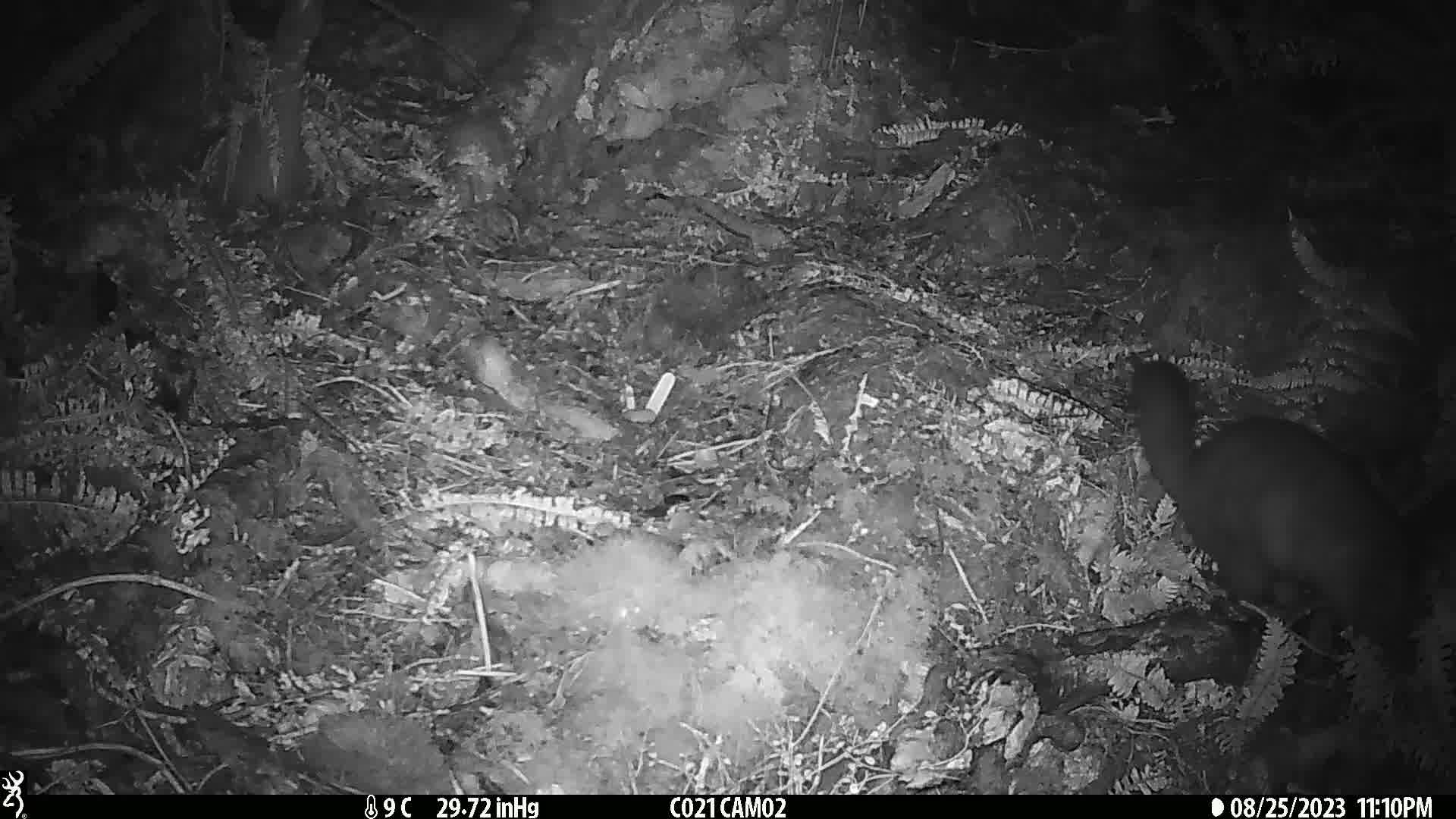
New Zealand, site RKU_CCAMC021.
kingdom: Animalia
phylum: Chordata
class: Mammalia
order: Diprotodontia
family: Phalangeridae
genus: Trichosurus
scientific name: Trichosurus vulpecula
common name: common brushtail possum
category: possum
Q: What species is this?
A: Possum (common brushtail possum) (Trichosurus vulpecula).